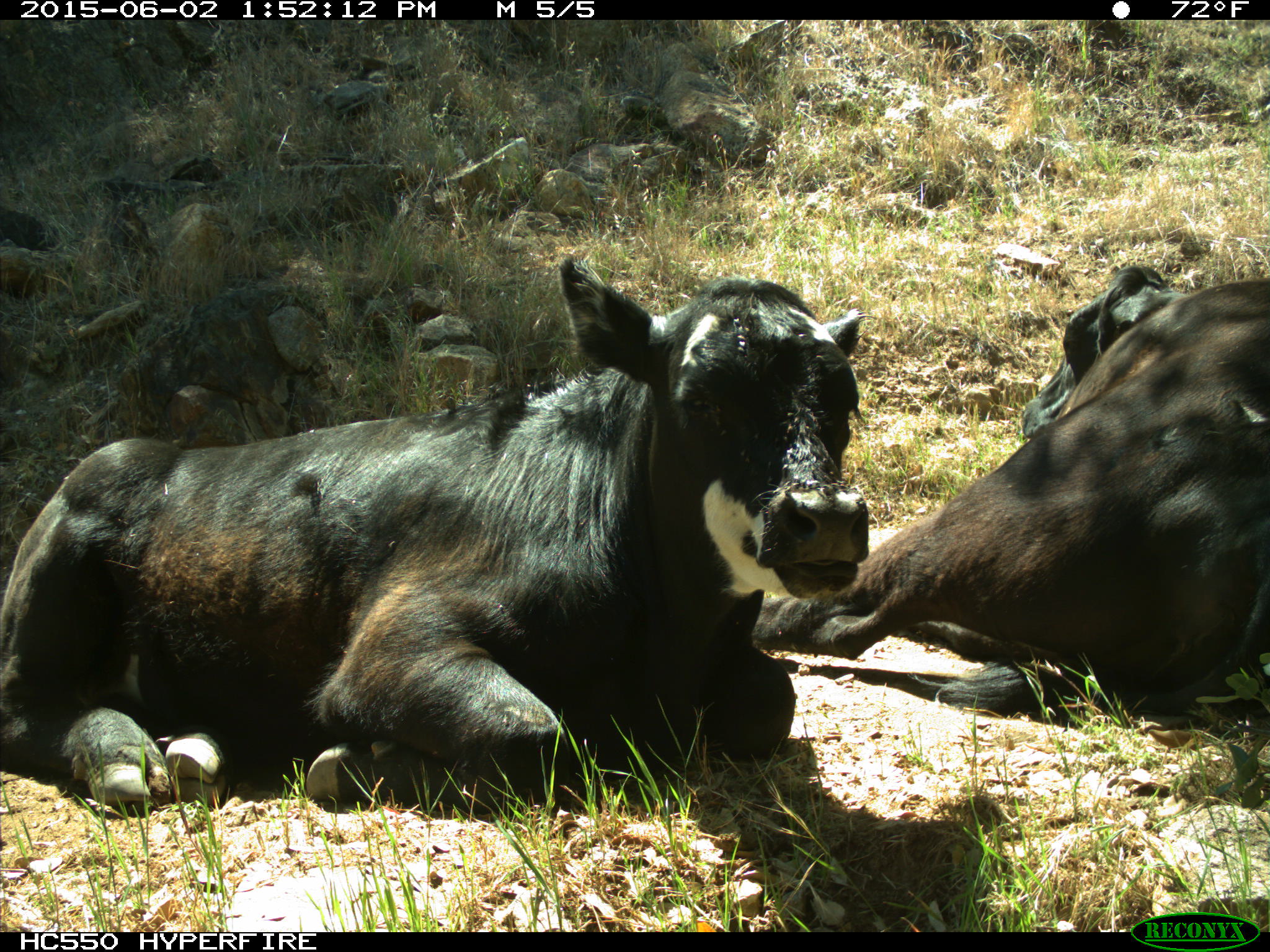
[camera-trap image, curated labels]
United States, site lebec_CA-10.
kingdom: Animalia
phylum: Chordata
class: Mammalia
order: Artiodactyla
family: Bovidae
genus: Bos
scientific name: Bos taurus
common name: domestic cow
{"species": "Bos taurus (domestic cow)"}